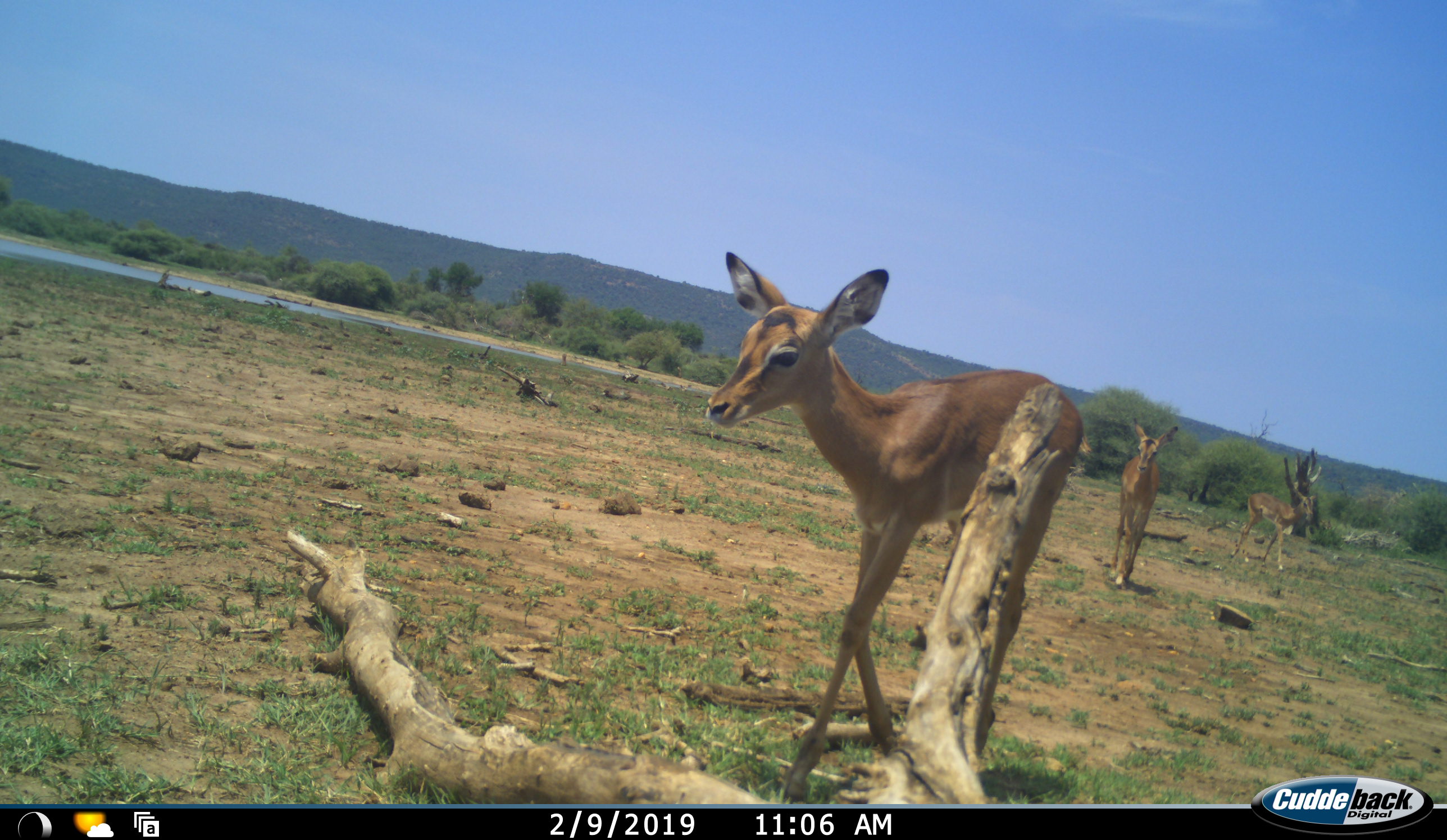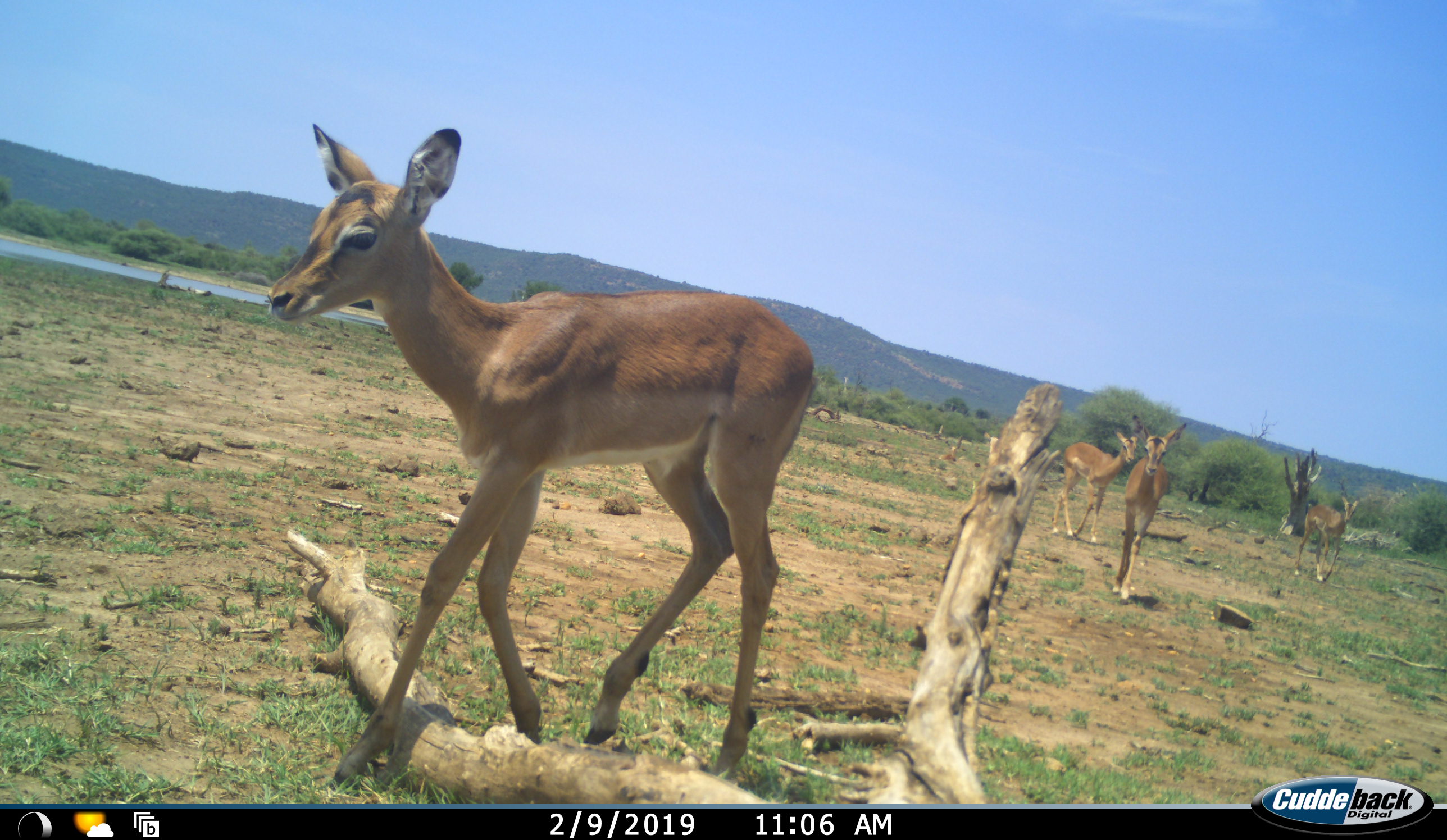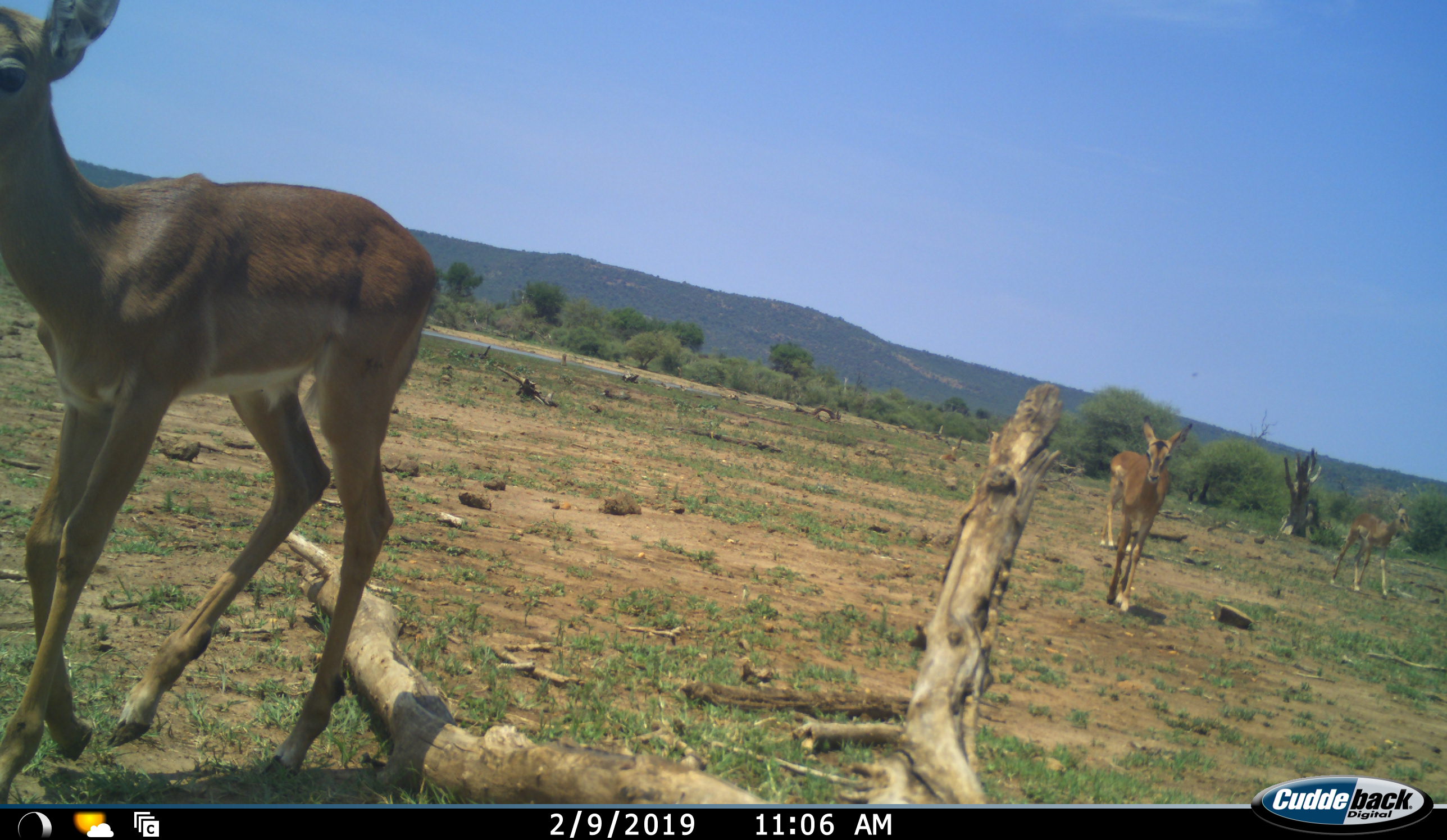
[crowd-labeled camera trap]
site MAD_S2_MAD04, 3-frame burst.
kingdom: Animalia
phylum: Chordata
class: Mammalia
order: Artiodactyla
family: Bovidae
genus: Aepyceros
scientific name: Aepyceros melampus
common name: impala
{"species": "impala (Aepyceros melampus)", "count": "3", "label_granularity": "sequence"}